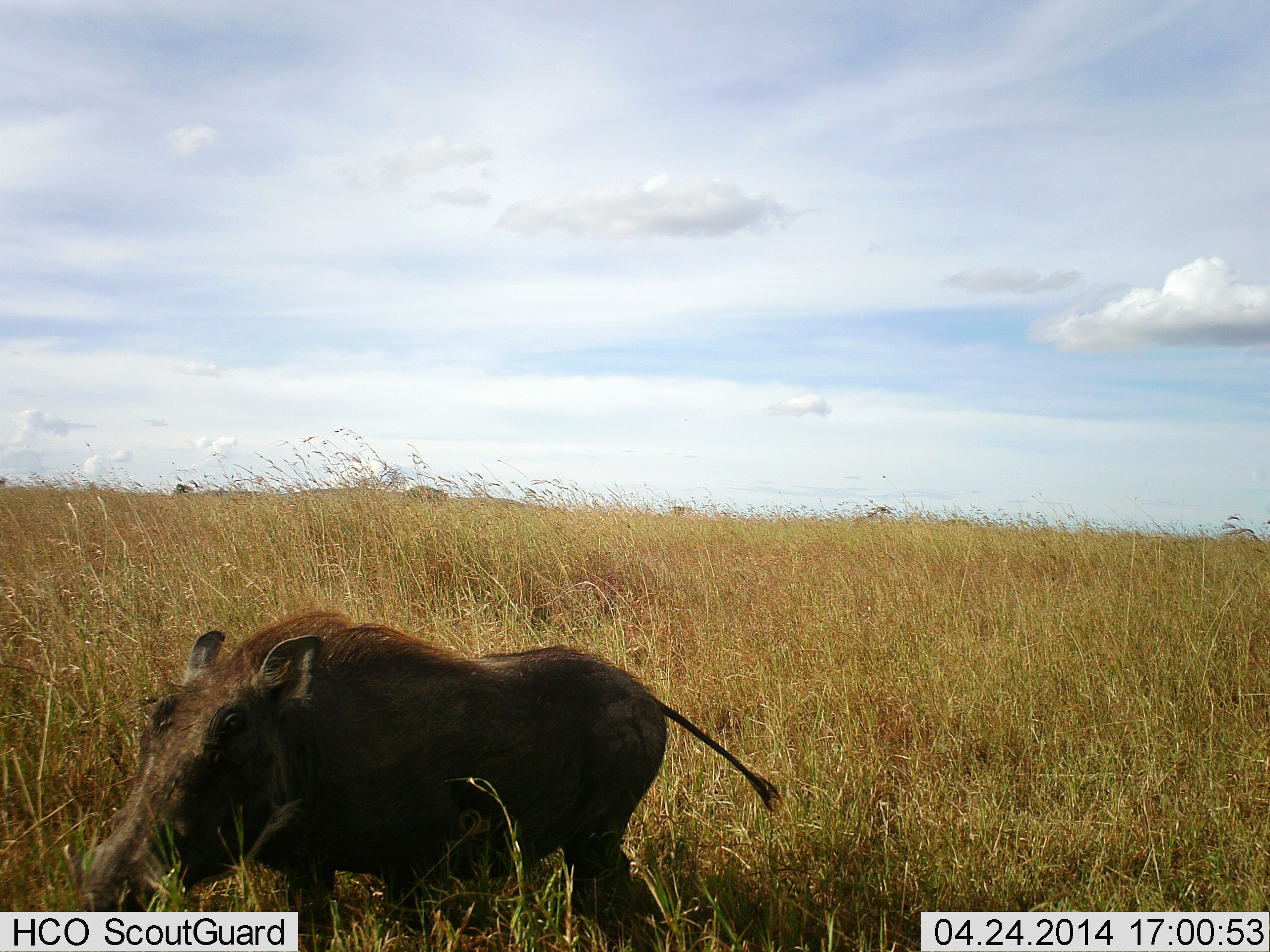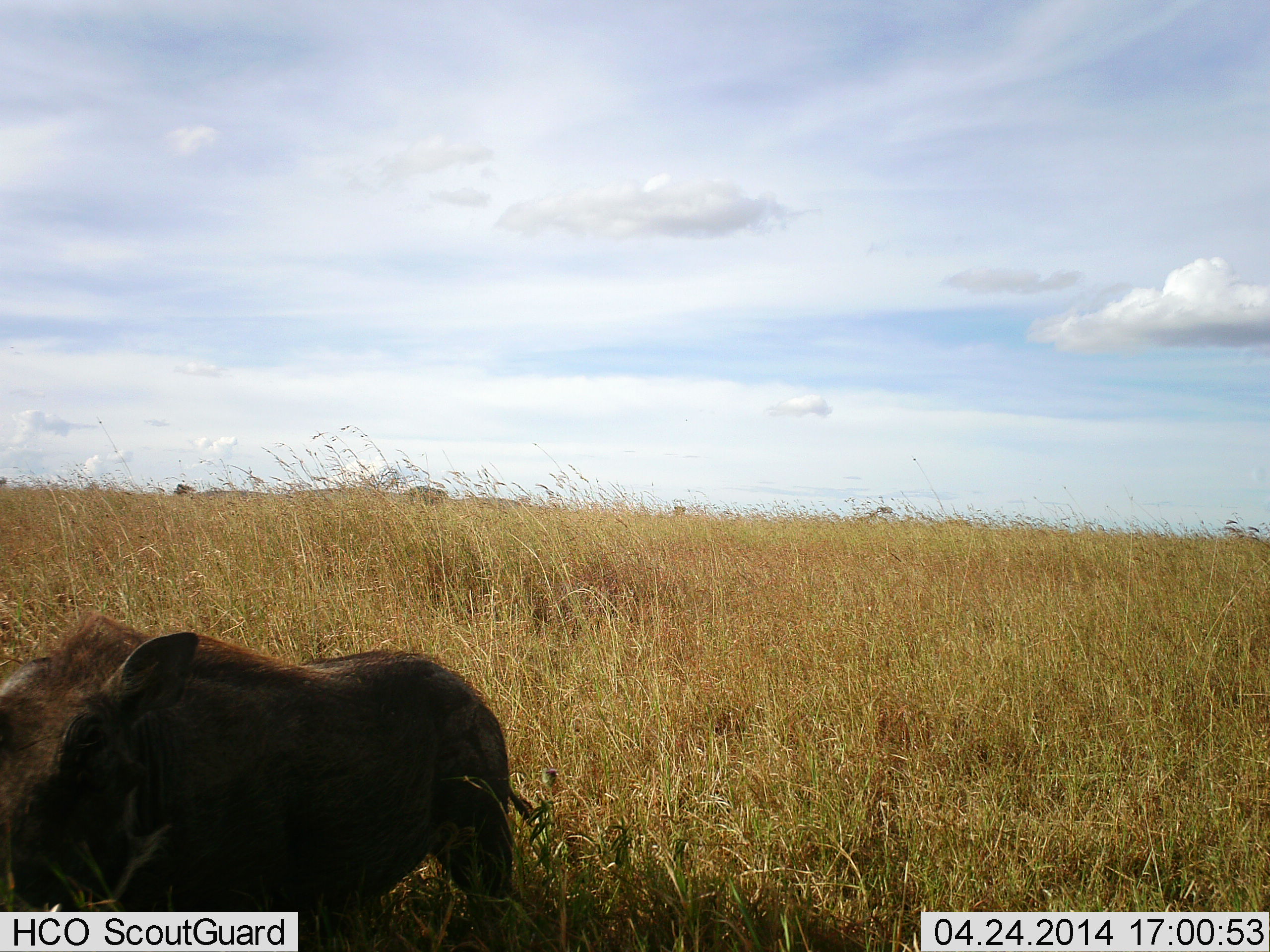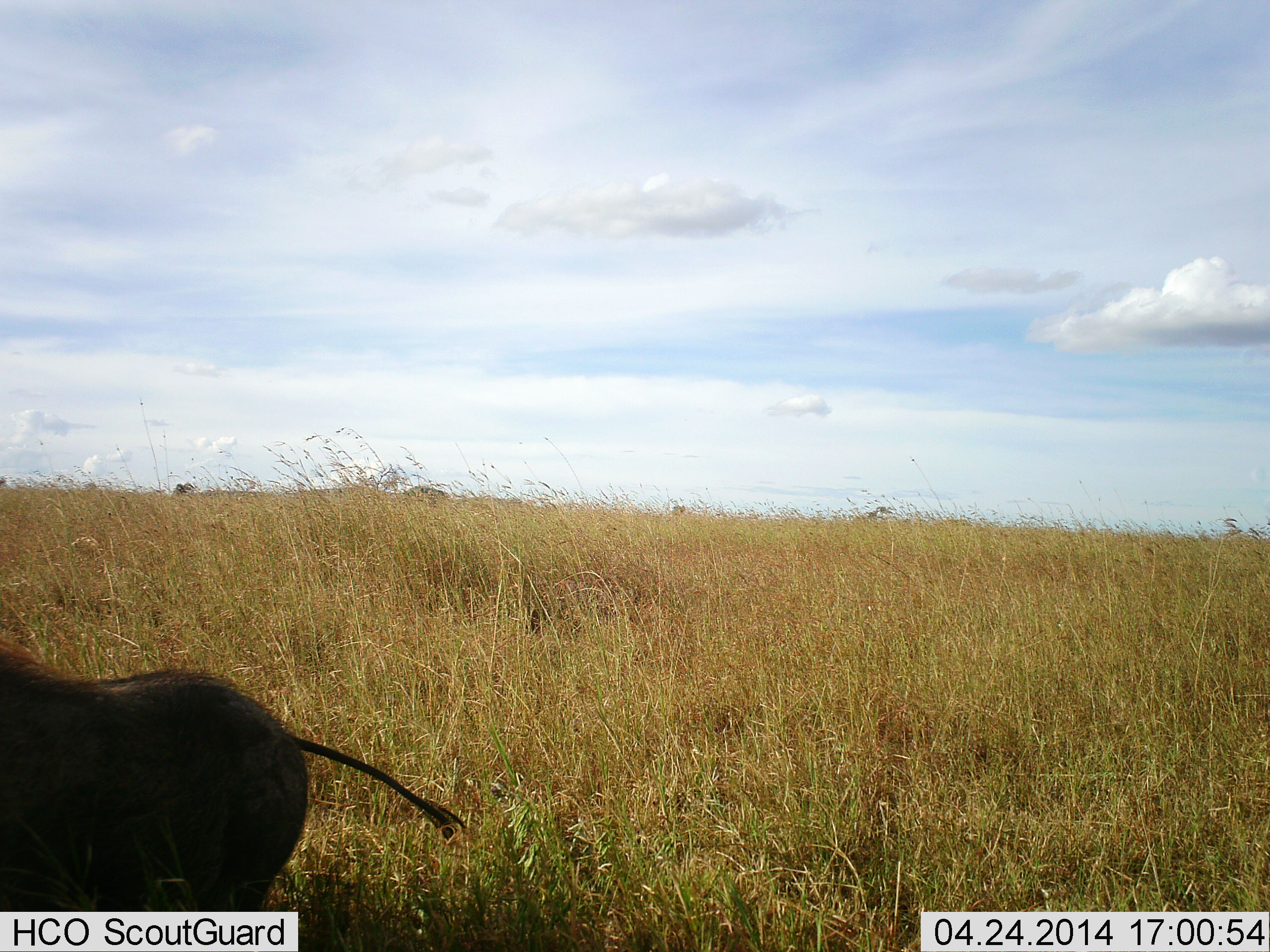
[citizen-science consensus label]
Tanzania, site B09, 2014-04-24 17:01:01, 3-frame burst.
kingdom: Animalia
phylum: Chordata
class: Mammalia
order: Artiodactyla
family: Suidae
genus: Phacochoerus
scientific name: Phacochoerus africanus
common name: warthog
Warthog (Phacochoerus africanus), count 1. Behavior (volunteer vote fractions): standing 0%, resting 0%, moving 100%, interacting 0%. Young present (vote fraction): 0%. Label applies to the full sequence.